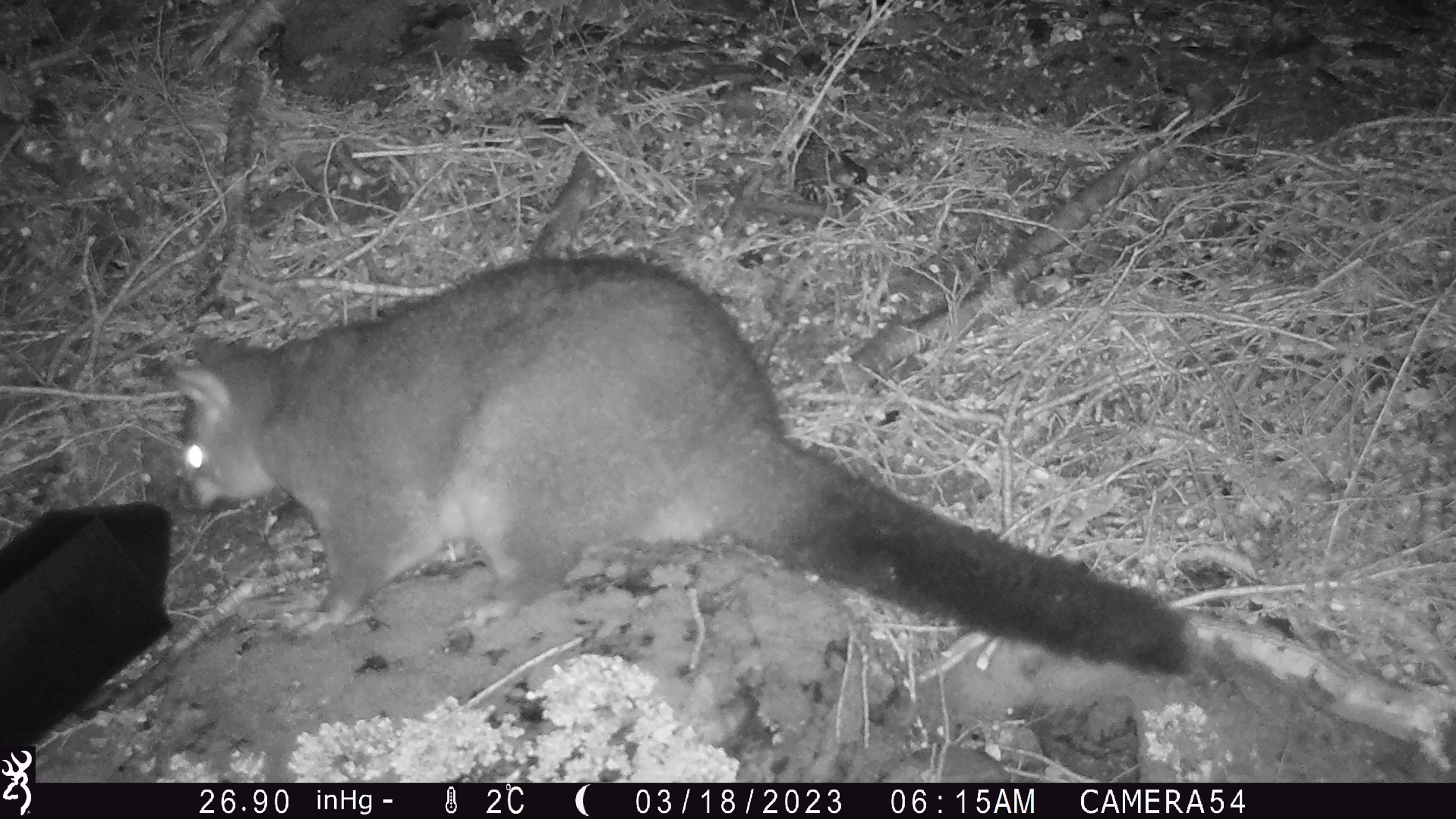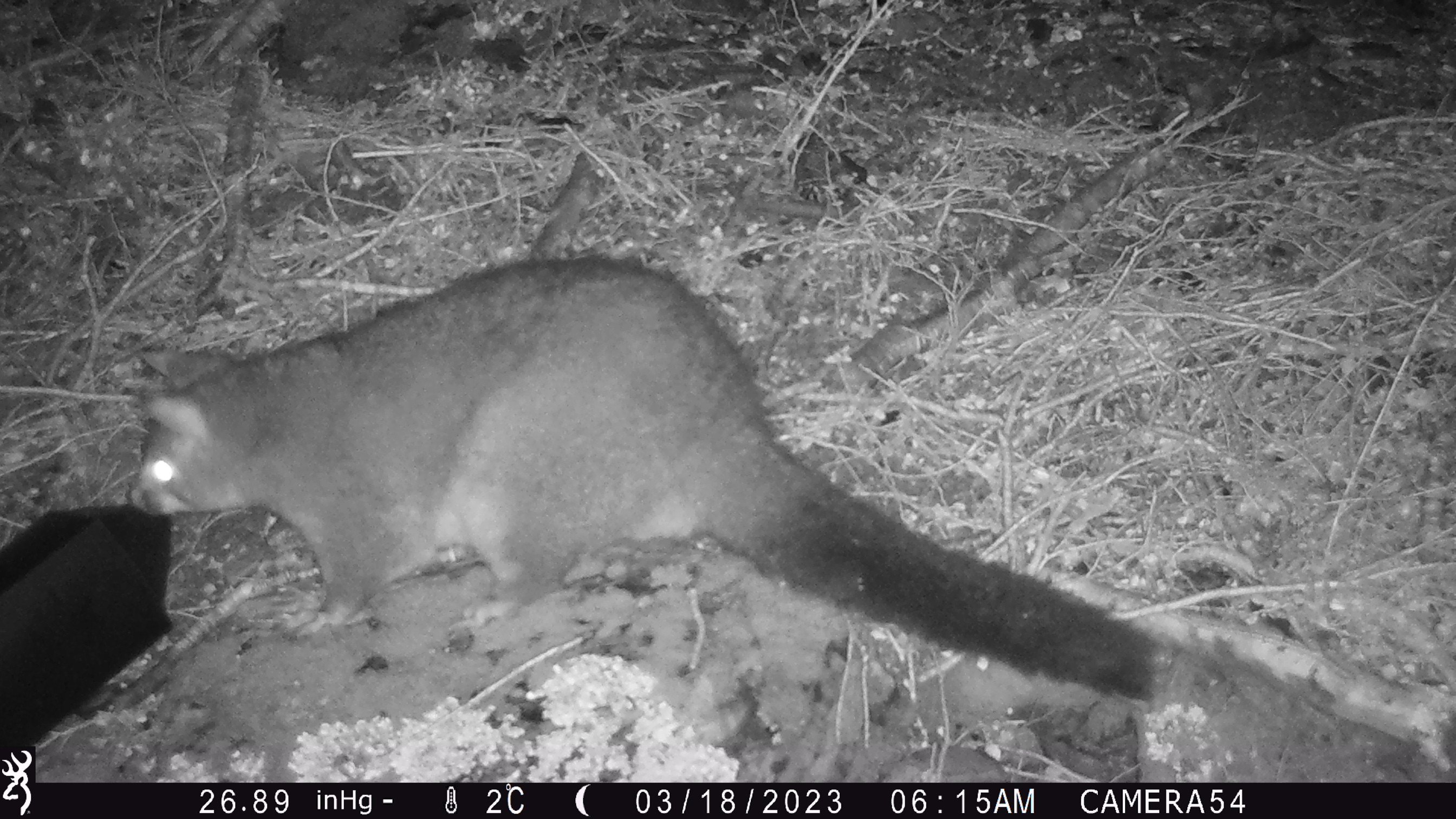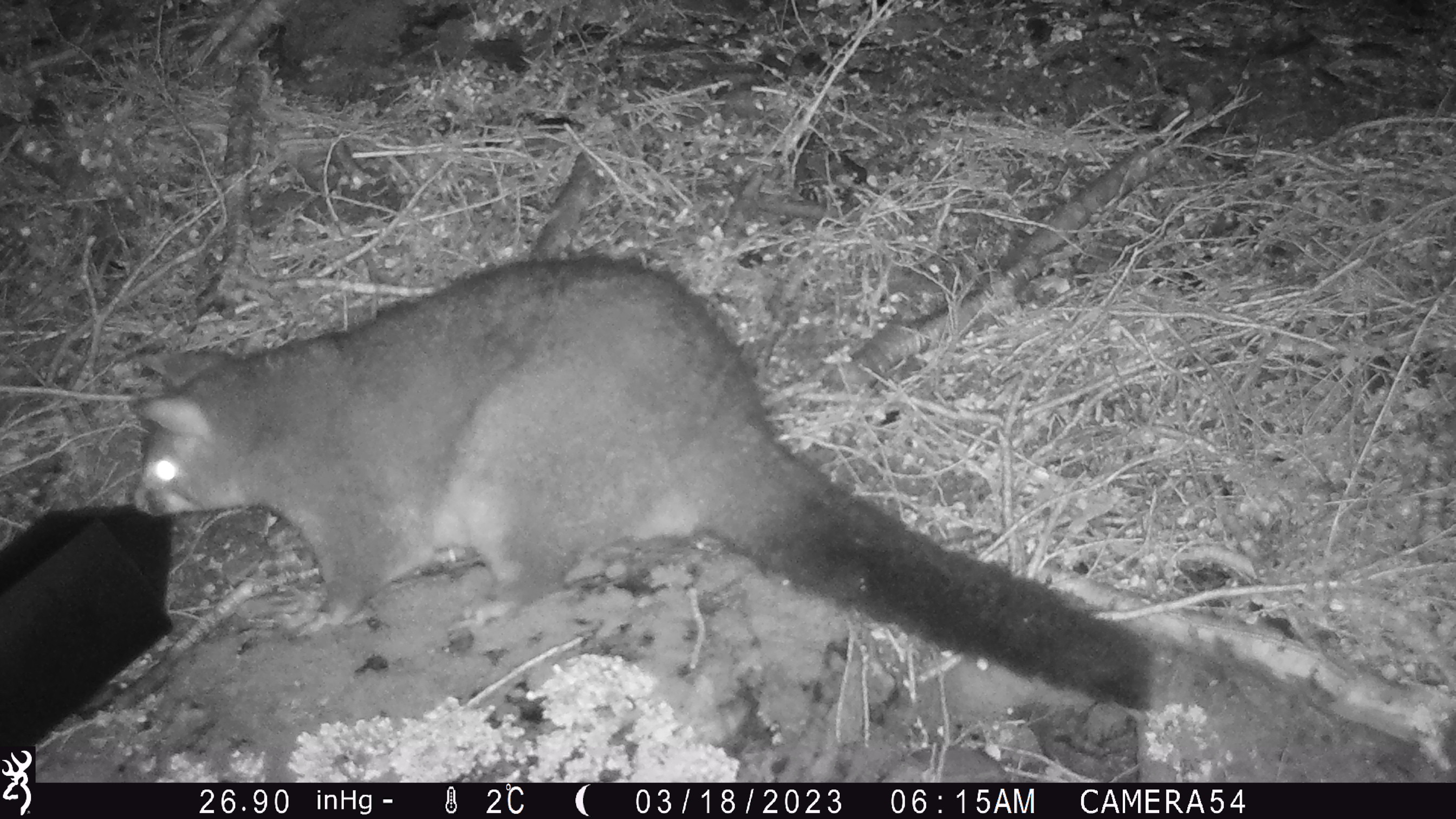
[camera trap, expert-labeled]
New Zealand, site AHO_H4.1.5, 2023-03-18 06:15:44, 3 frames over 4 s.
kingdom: Animalia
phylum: Chordata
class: Mammalia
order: Carnivora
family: Mustelidae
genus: Mustela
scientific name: Mustela erminea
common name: stoat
Stoat (Mustela erminea).